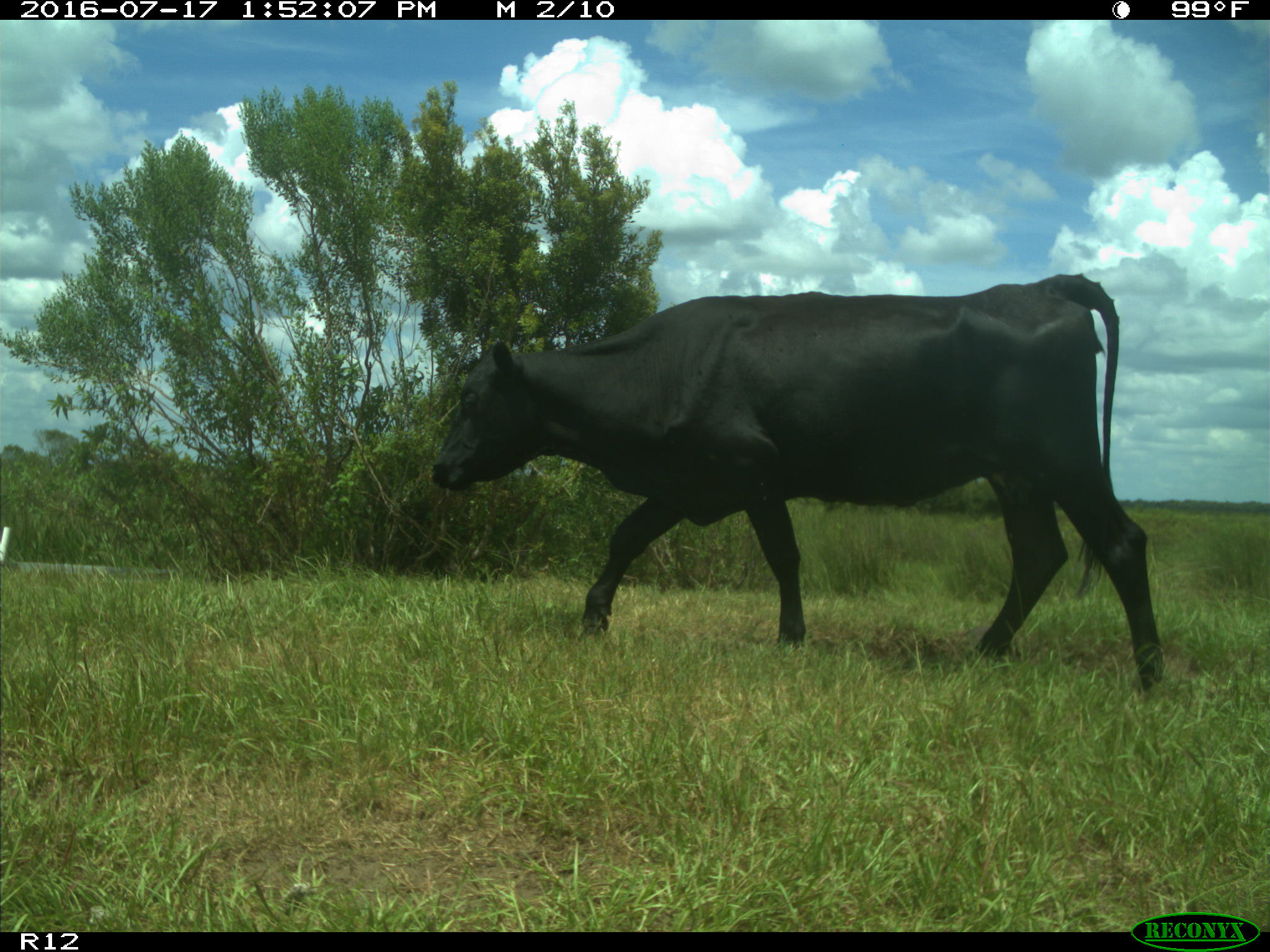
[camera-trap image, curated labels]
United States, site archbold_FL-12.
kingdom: Animalia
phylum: Chordata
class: Mammalia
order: Artiodactyla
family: Bovidae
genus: Bos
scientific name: Bos taurus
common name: domestic cow